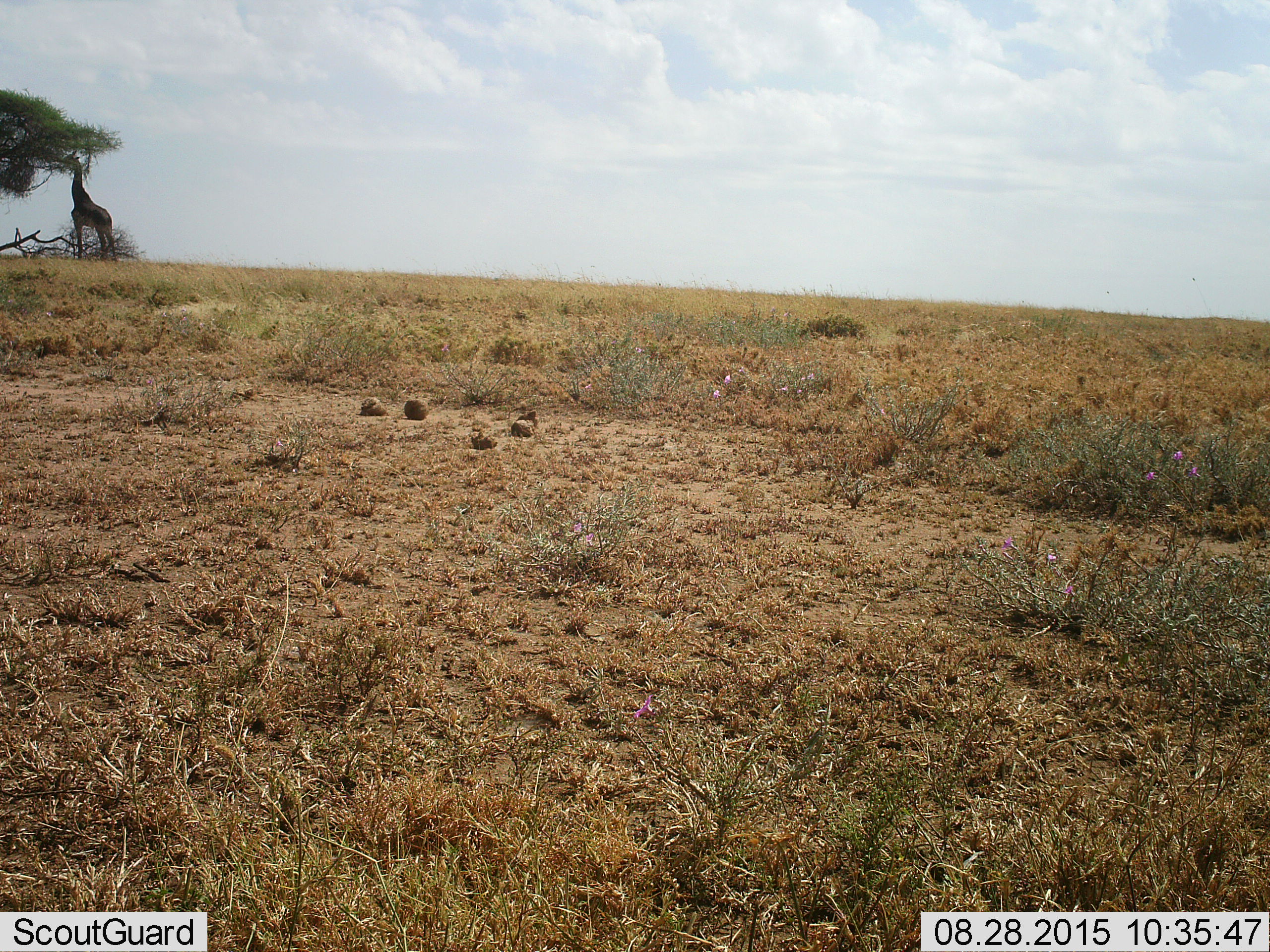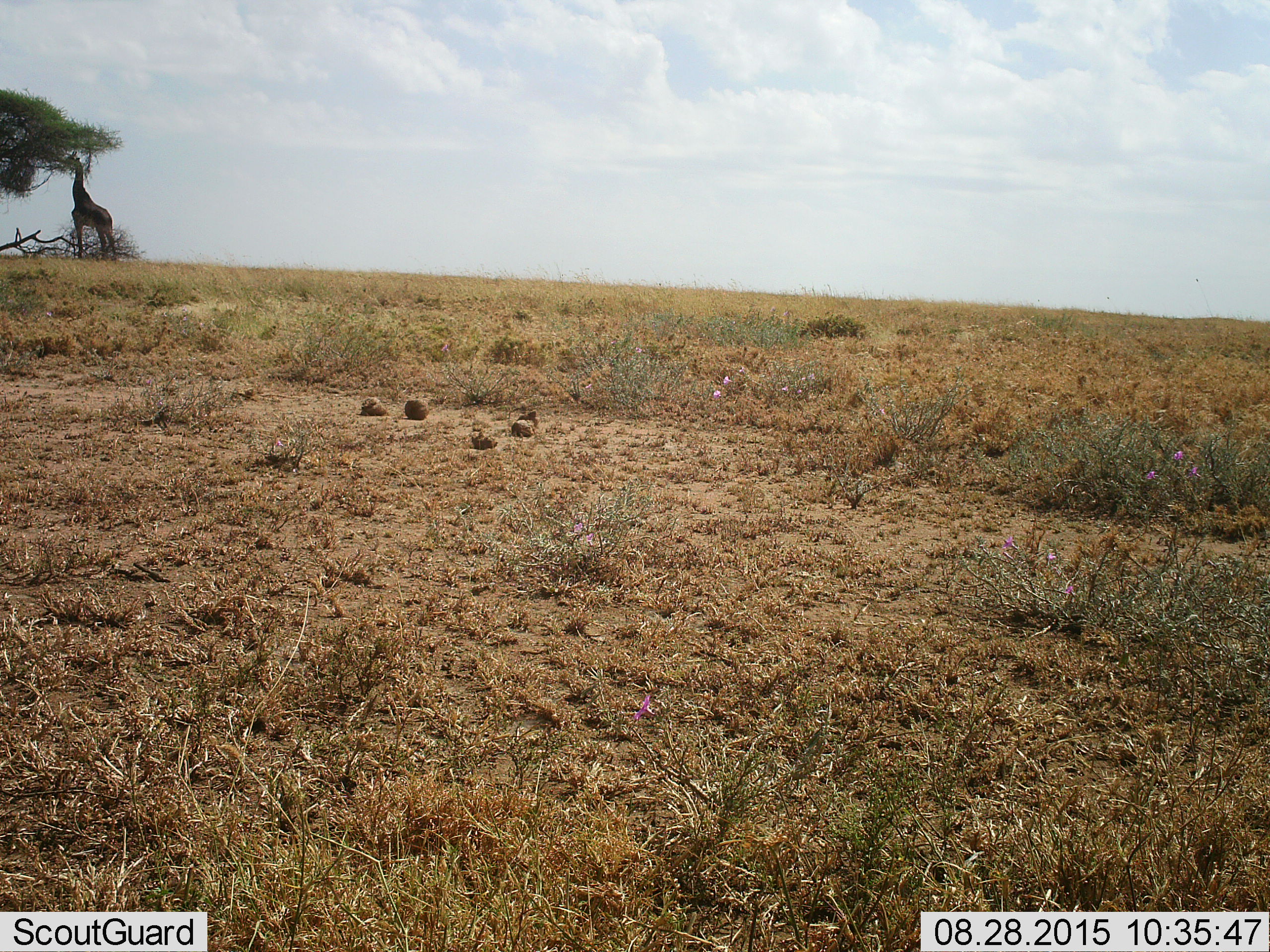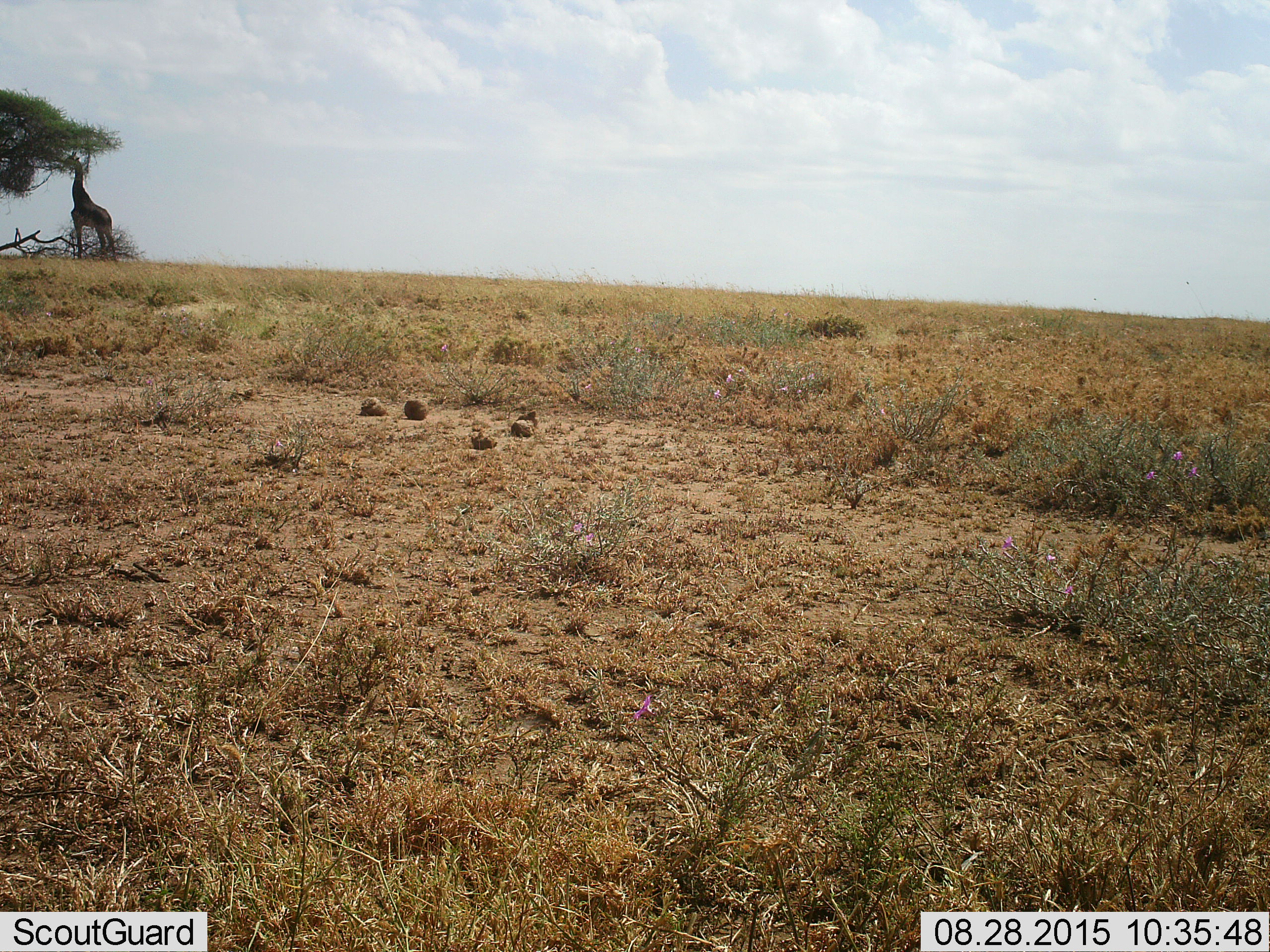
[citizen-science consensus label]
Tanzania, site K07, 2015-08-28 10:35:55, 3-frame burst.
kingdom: Animalia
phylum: Chordata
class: Mammalia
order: Artiodactyla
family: Giraffidae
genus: Giraffa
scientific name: Giraffa camelopardalis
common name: giraffe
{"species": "giraffe (Giraffa camelopardalis)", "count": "1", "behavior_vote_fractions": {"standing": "20%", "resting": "0%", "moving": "0%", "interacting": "0%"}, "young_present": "0%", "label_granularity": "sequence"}